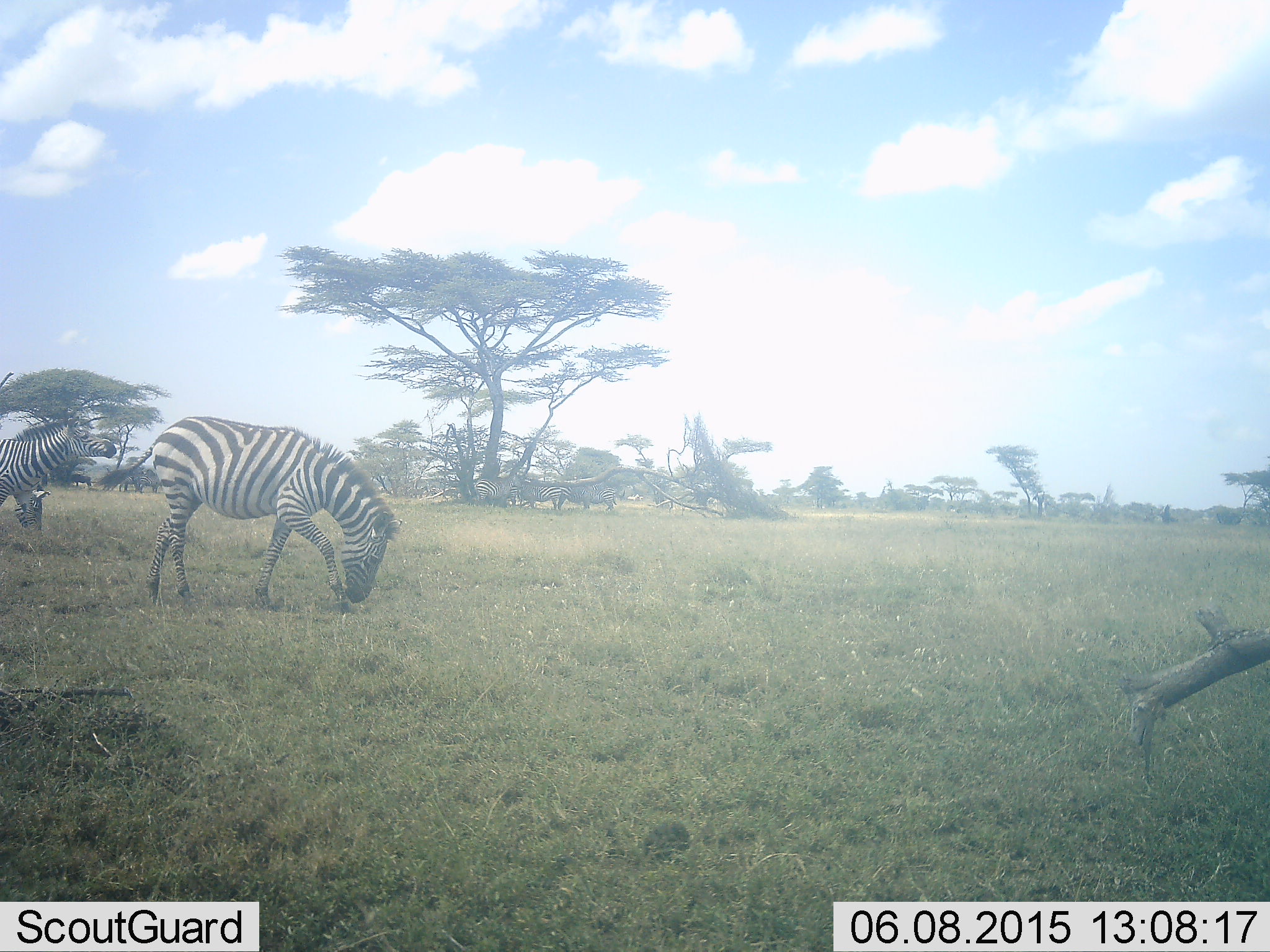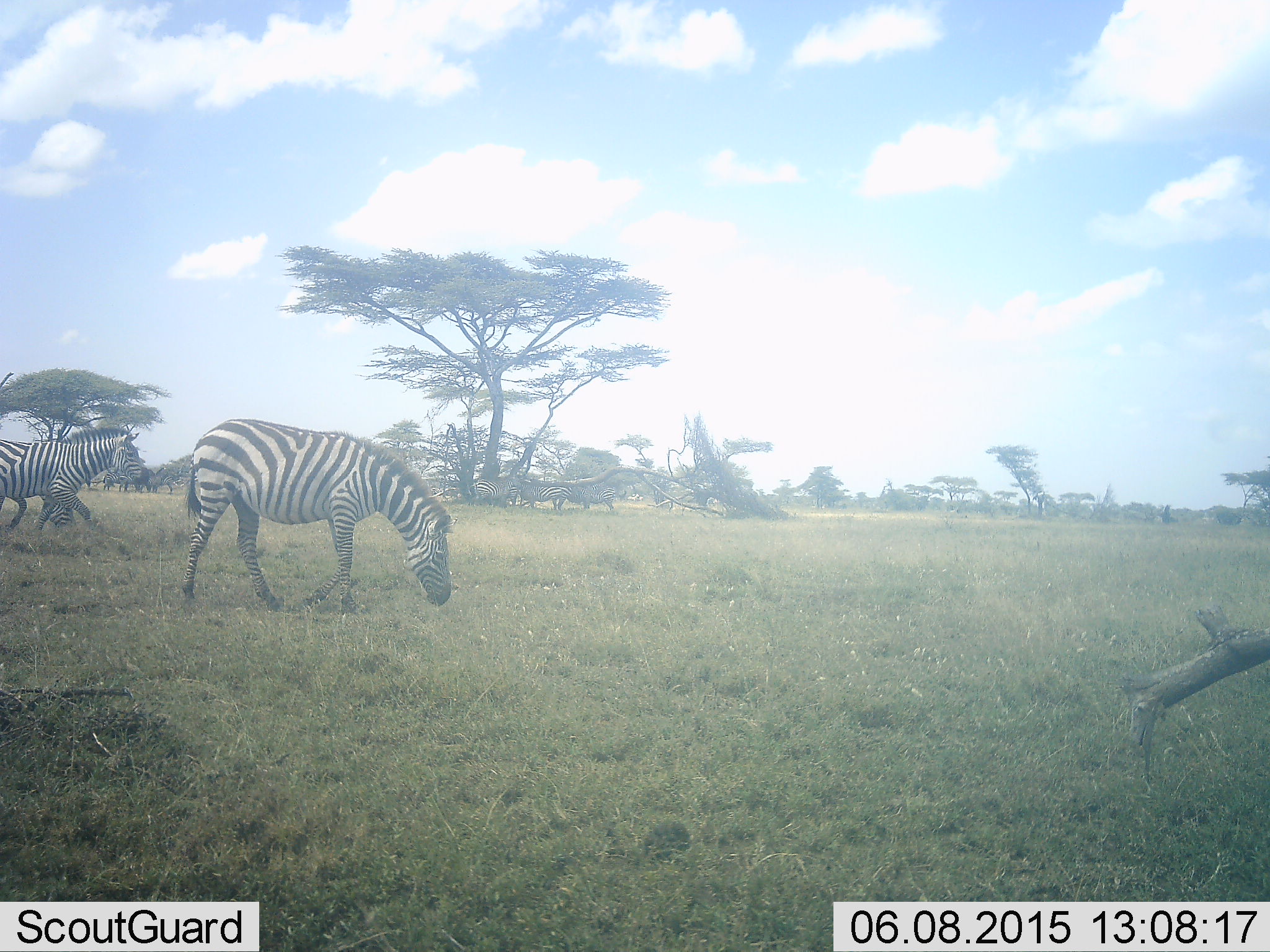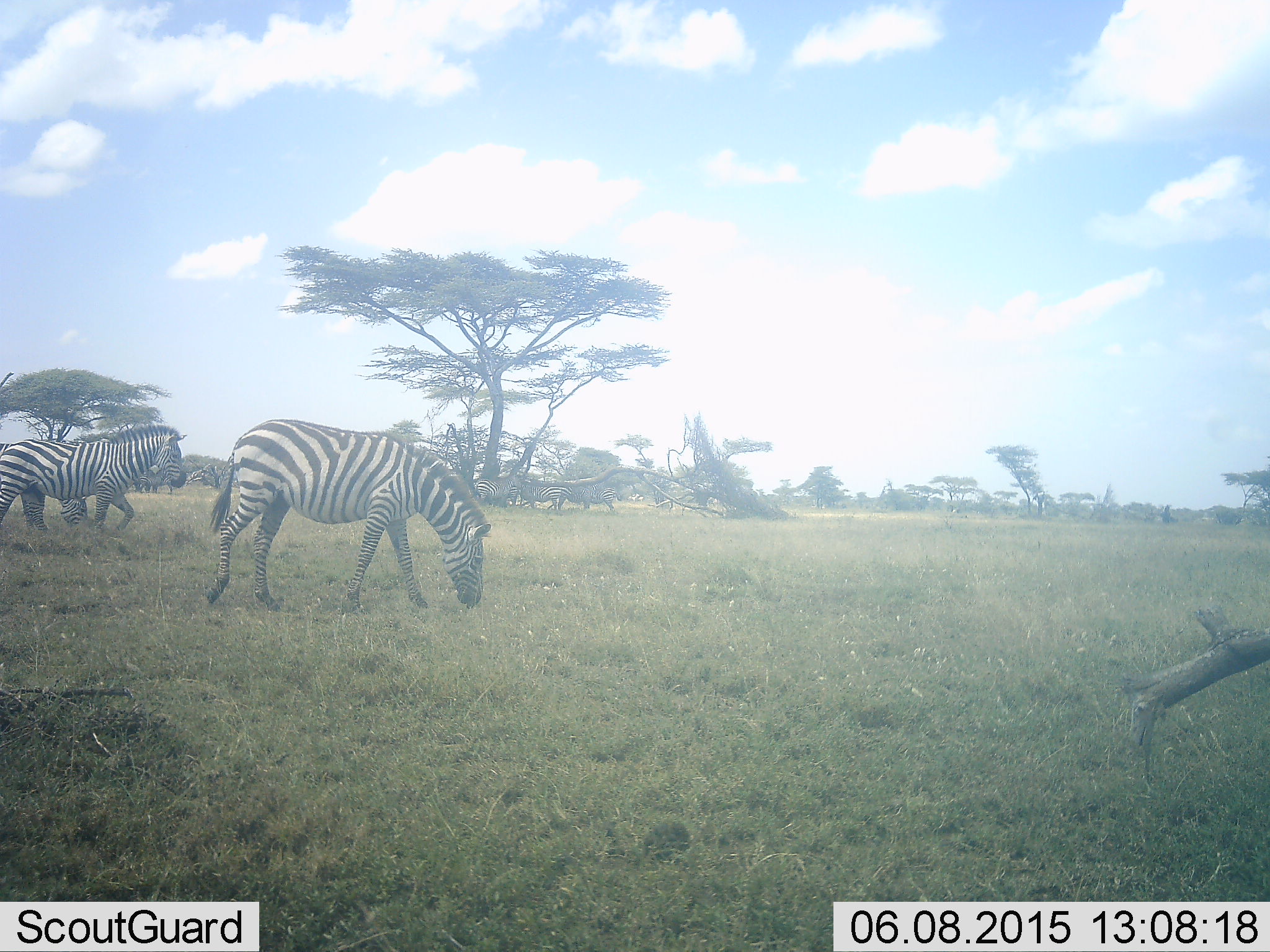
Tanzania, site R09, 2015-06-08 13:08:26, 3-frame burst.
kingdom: Animalia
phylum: Chordata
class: Mammalia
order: Perissodactyla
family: Equidae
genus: Equus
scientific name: Equus quagga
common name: plains zebra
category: zebra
Zebra (plains zebra) (Equus quagga), count 2. Behavior (volunteer vote fractions): standing 18%, resting 0%, moving 73%, interacting 0%. Young present (vote fraction): 0%. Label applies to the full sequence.